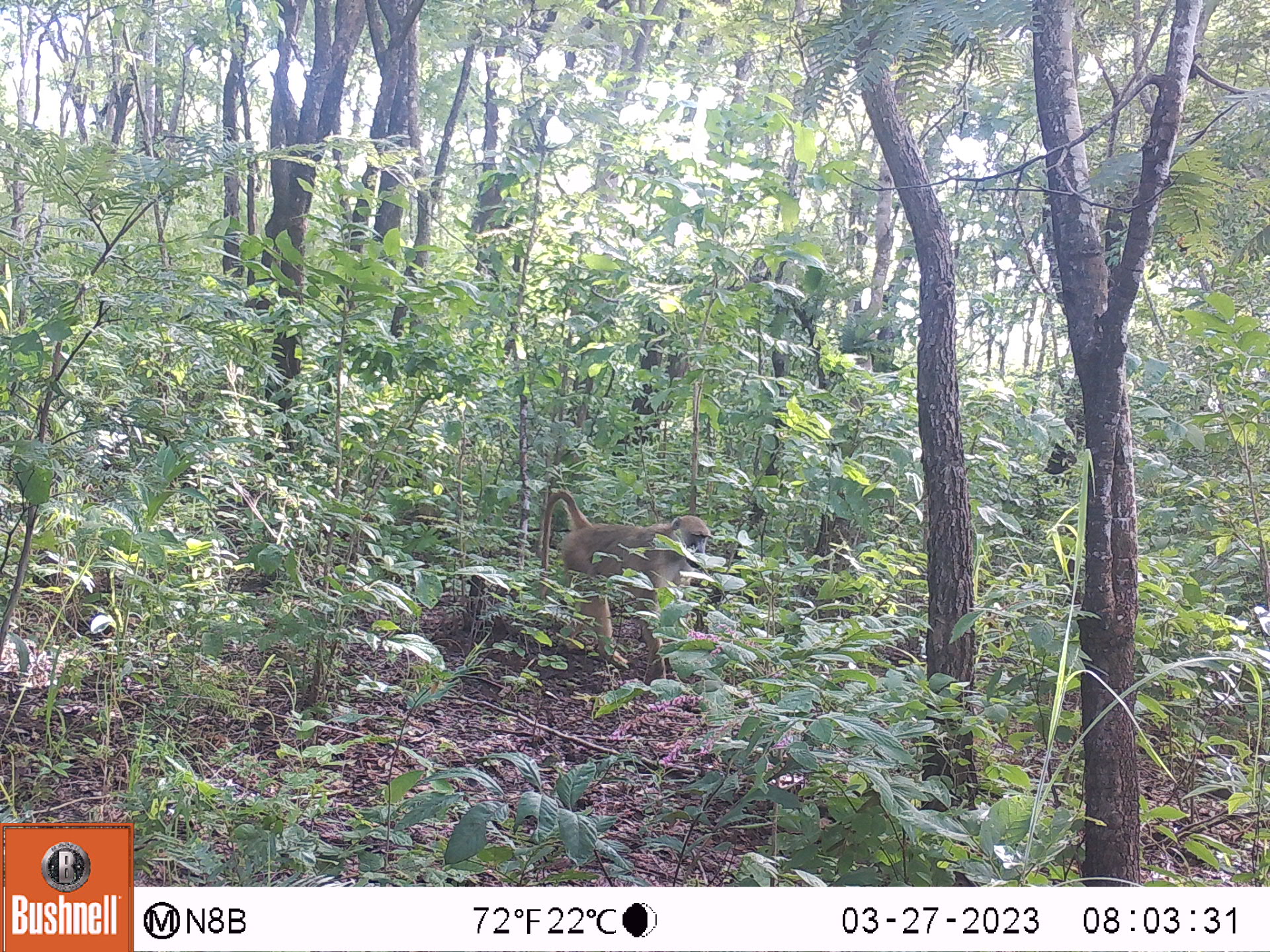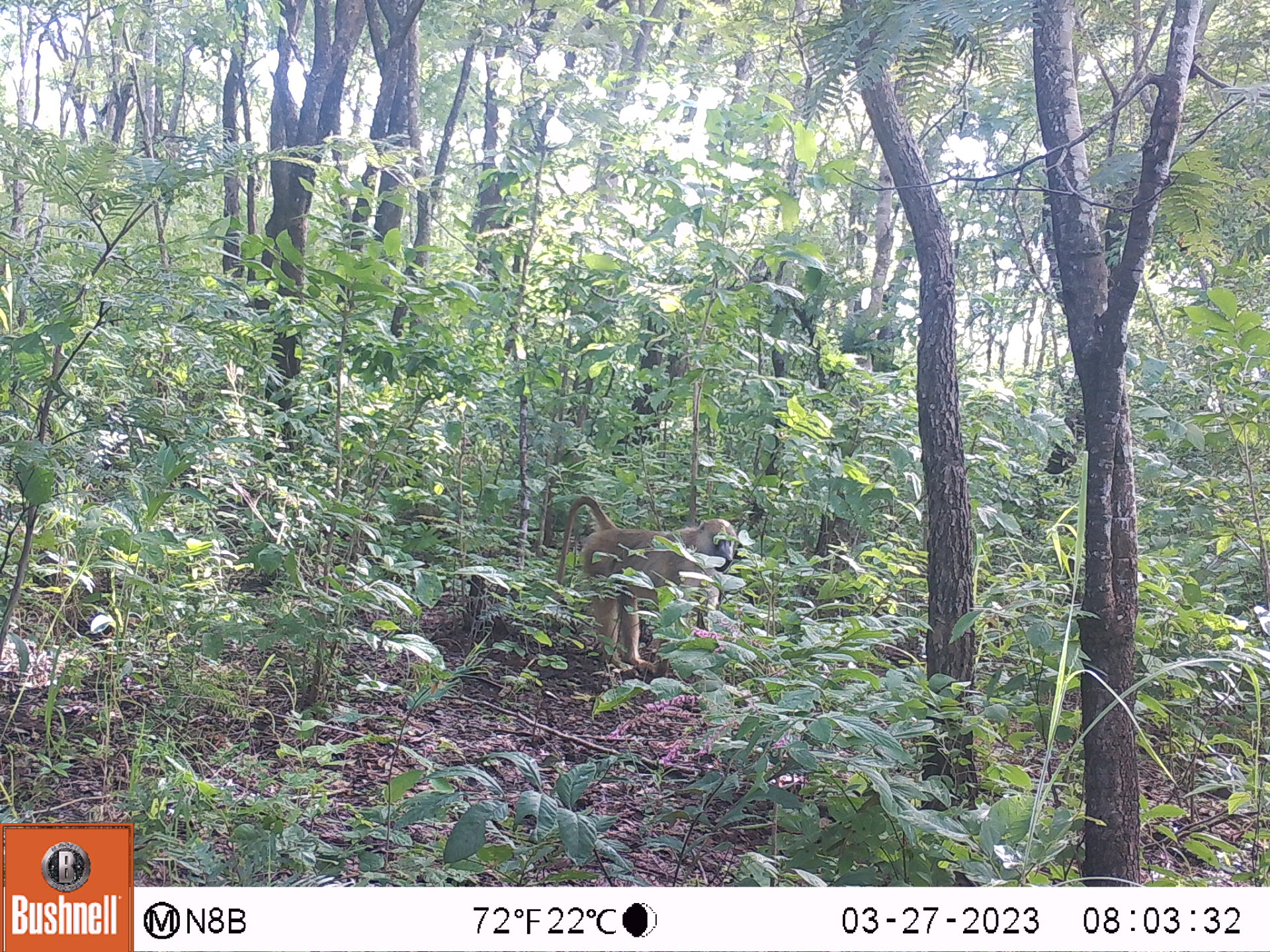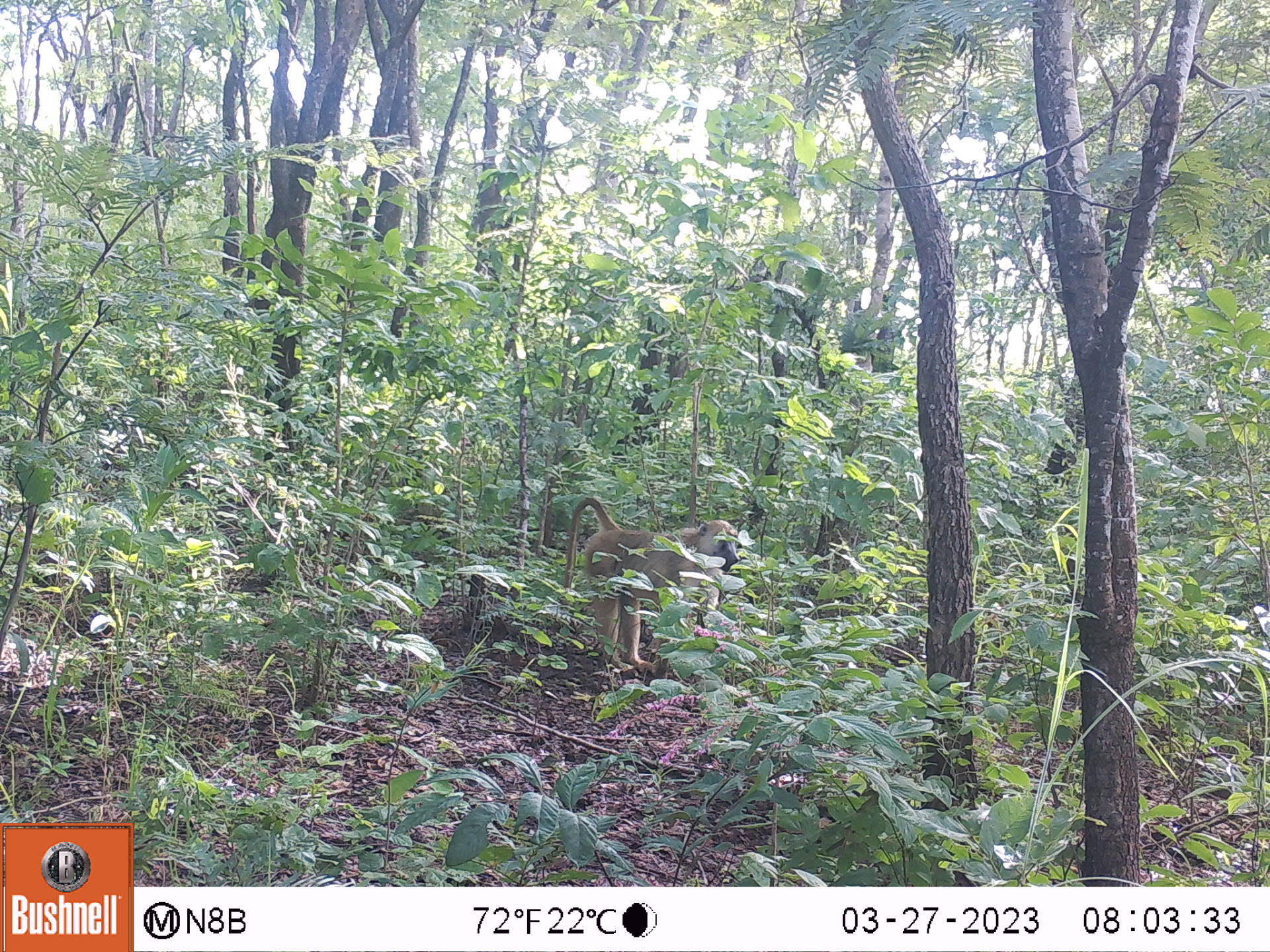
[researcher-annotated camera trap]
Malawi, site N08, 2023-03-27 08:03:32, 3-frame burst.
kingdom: Animalia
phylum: Chordata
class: Mammalia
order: Primates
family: Cercopithecidae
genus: Papio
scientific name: Papio cynocephalus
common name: yellow baboon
Yellow baboon (Papio cynocephalus), count 1.